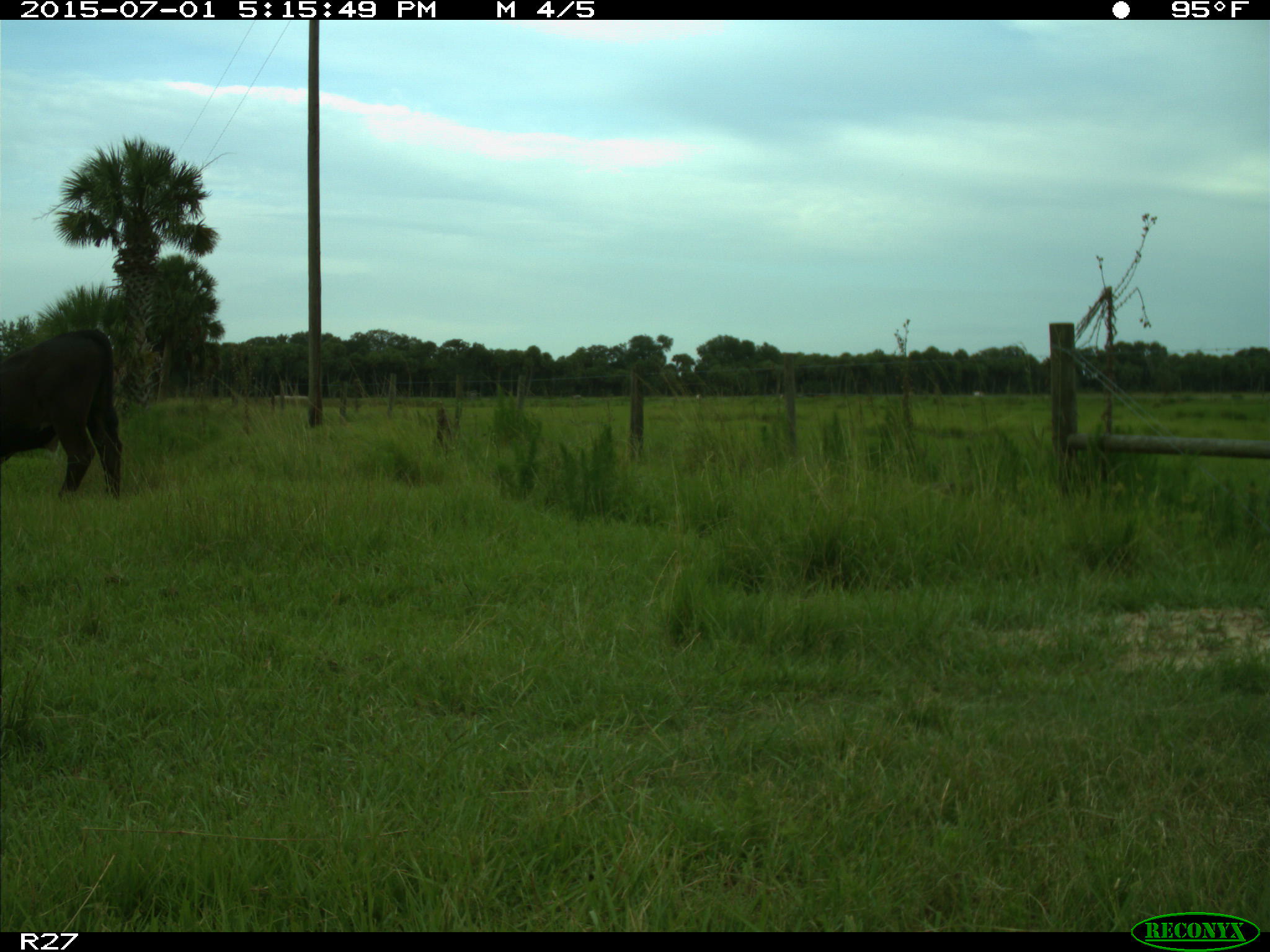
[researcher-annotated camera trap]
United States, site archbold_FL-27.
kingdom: Animalia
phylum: Chordata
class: Mammalia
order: Artiodactyla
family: Bovidae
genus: Bos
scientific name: Bos taurus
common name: domestic cow